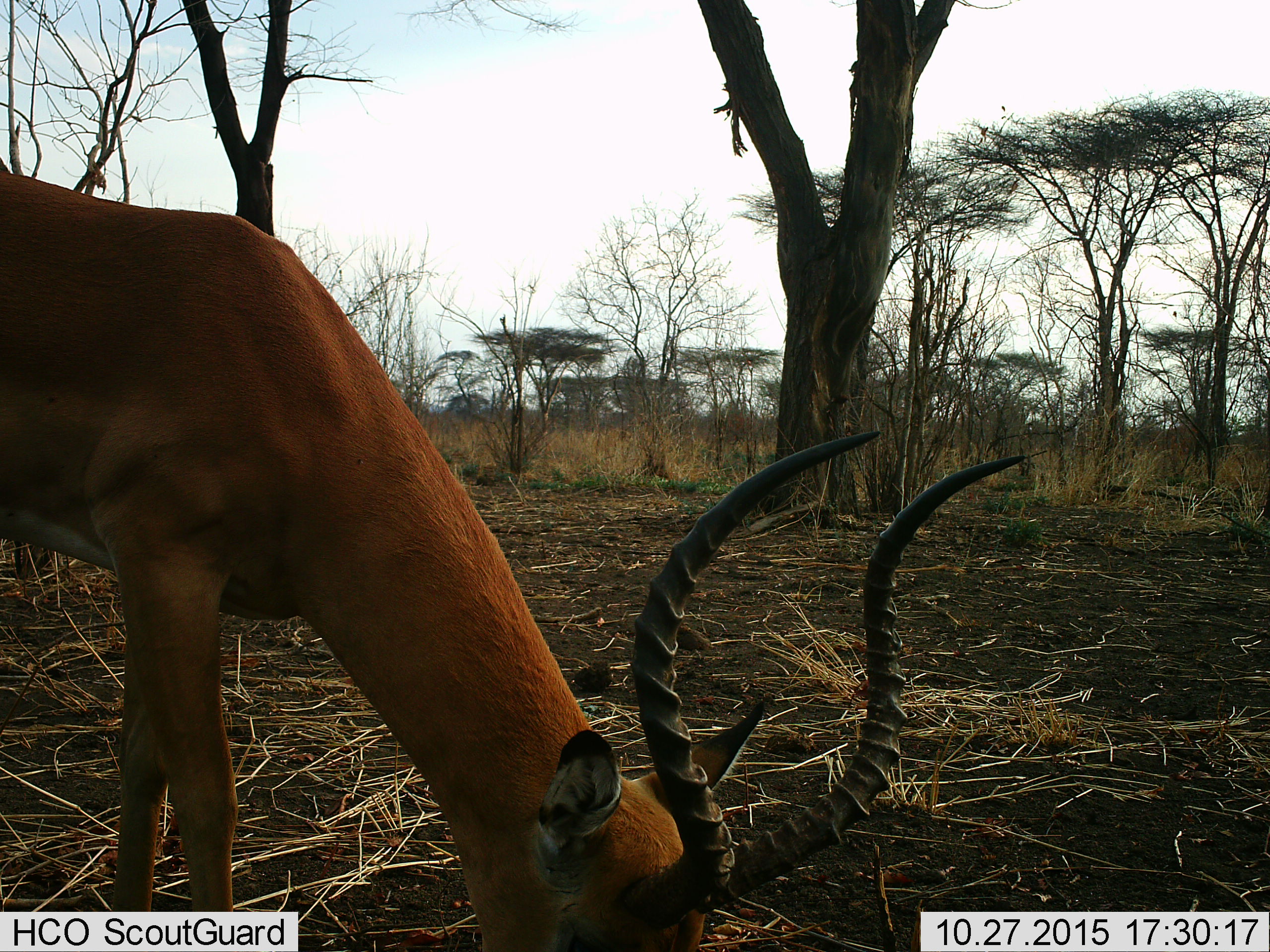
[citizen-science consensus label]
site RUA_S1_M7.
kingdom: Animalia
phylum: Chordata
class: Mammalia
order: Artiodactyla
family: Bovidae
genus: Aepyceros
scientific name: Aepyceros melampus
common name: impala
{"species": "impala (Aepyceros melampus)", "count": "1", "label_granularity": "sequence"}